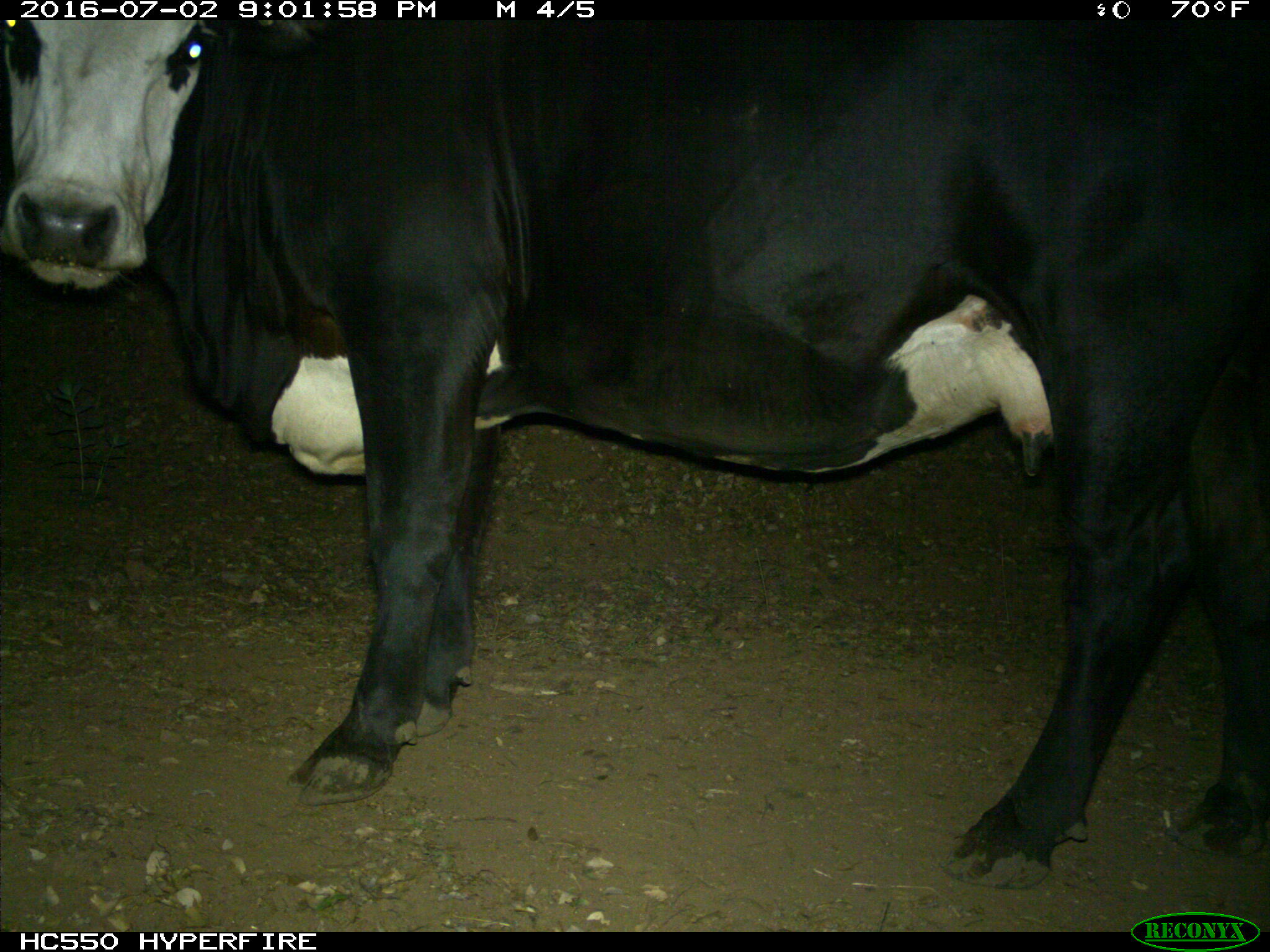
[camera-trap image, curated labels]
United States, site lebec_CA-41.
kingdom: Animalia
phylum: Chordata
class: Mammalia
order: Artiodactyla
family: Bovidae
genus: Bos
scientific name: Bos taurus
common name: domestic cow